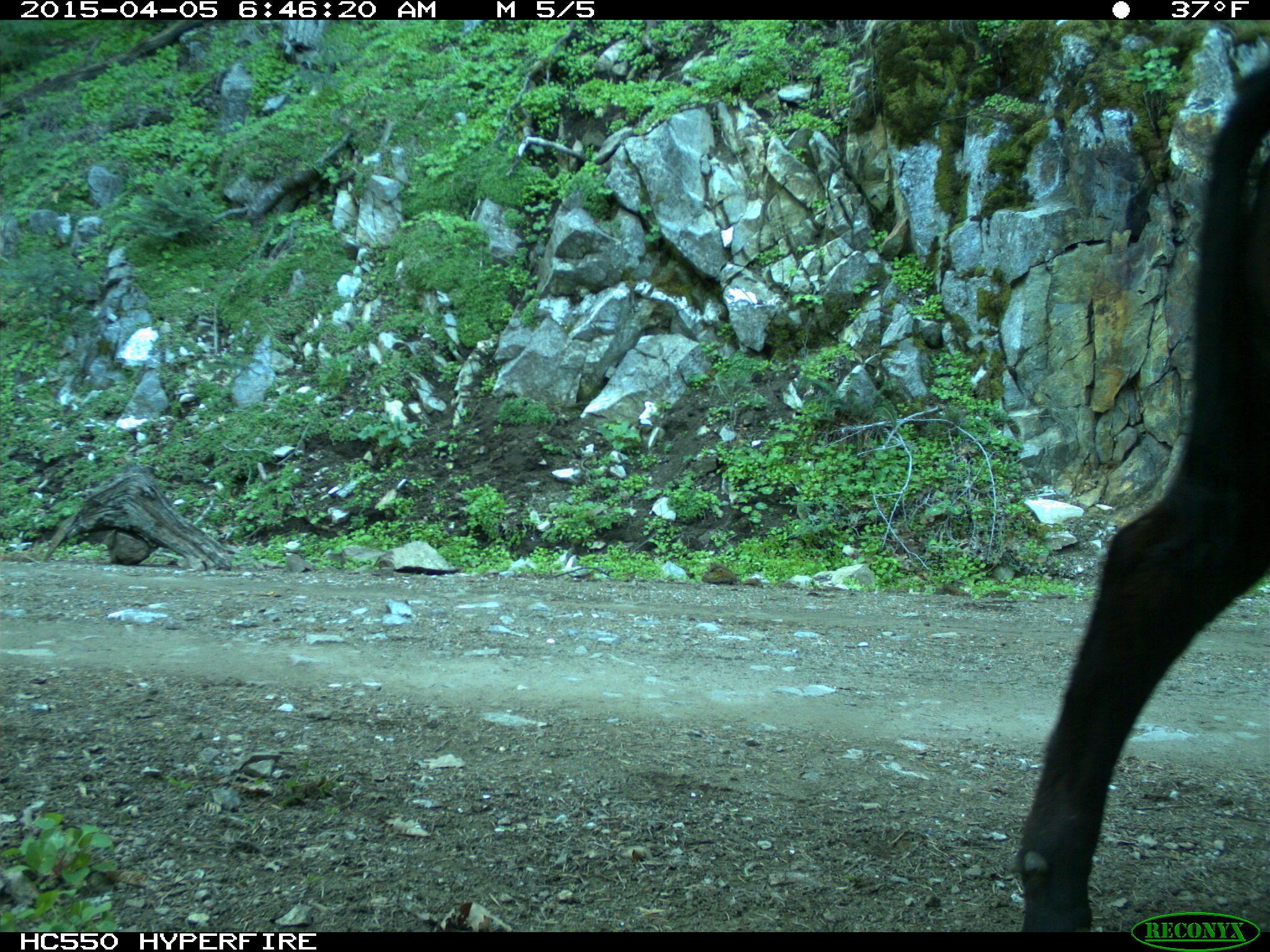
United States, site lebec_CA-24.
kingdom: Animalia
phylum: Chordata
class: Mammalia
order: Artiodactyla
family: Bovidae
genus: Bos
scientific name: Bos taurus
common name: domestic cow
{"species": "Bos taurus (domestic cow)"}